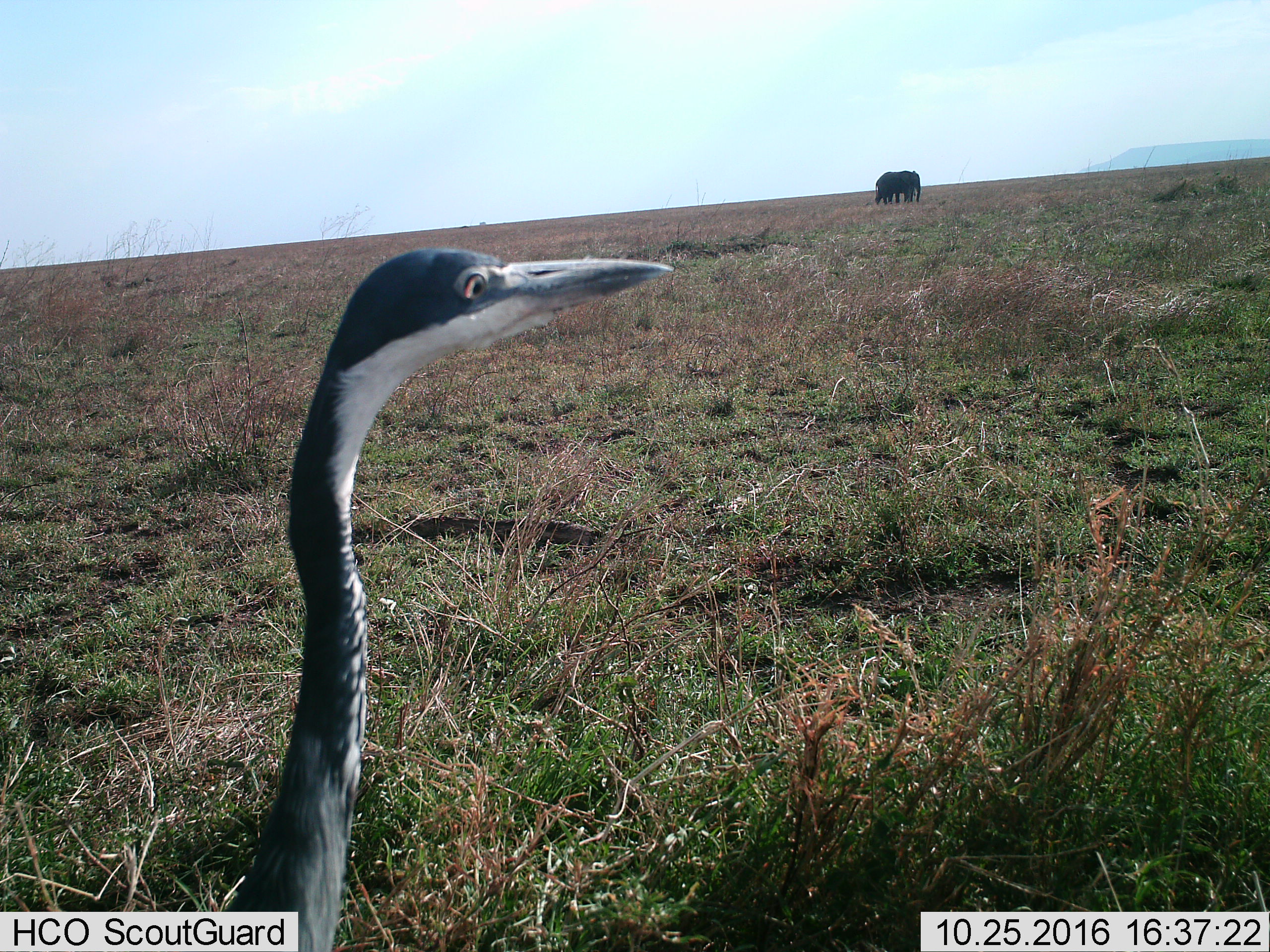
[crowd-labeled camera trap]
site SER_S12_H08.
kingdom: Animalia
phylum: Chordata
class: Aves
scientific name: Aves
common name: bird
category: birdother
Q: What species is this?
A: Birdother (bird) (Aves).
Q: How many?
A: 1.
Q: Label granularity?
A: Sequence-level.